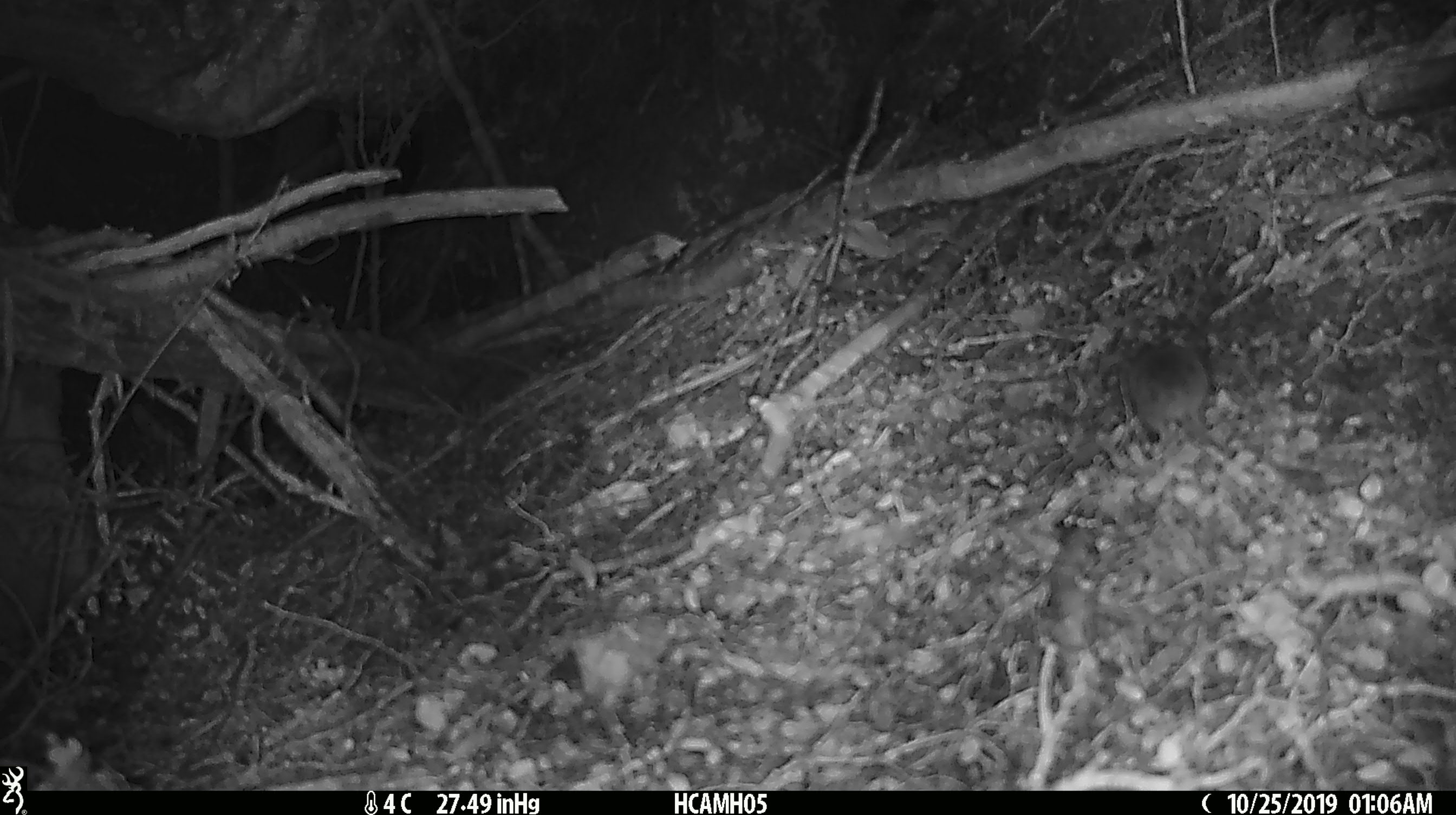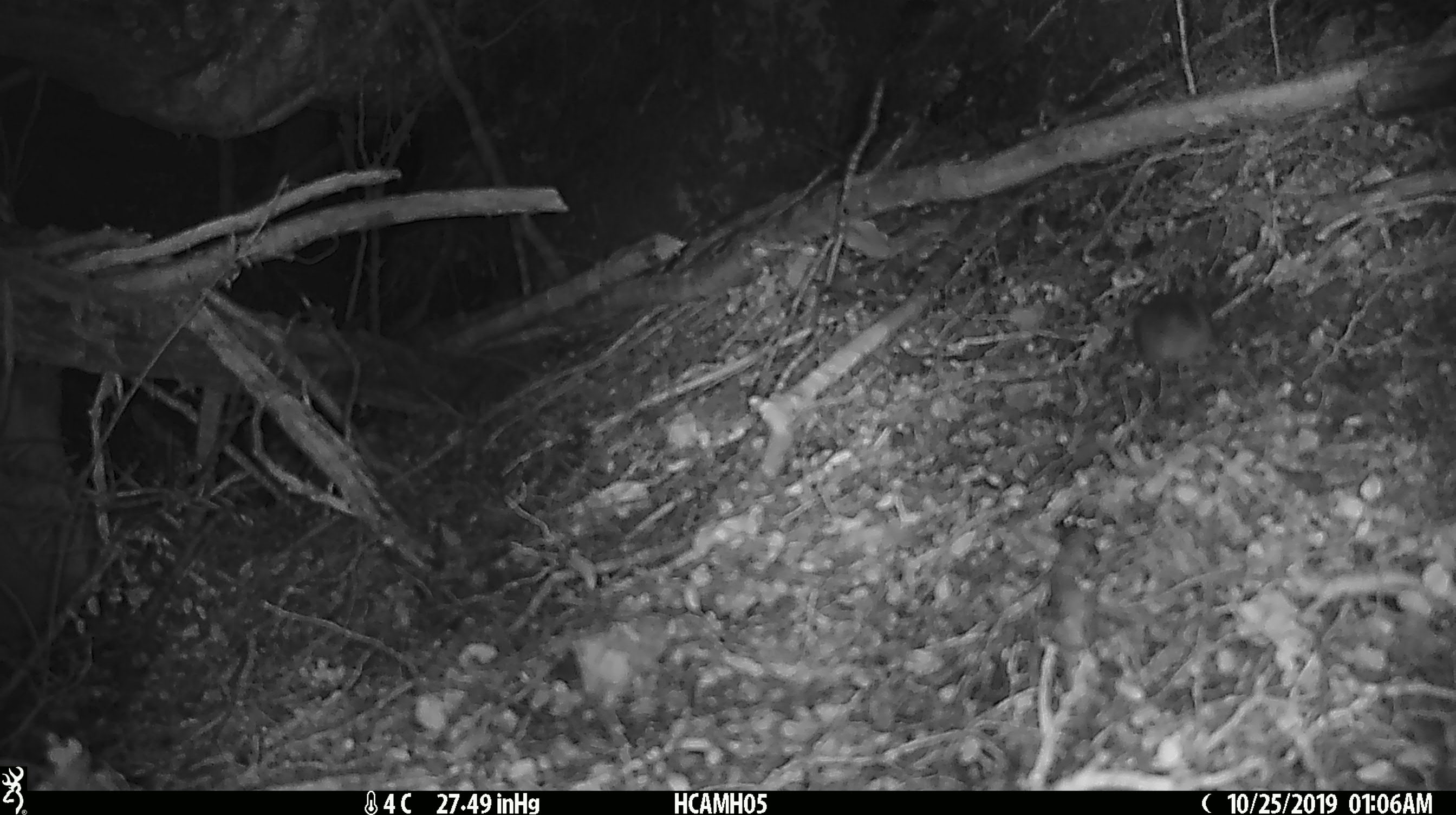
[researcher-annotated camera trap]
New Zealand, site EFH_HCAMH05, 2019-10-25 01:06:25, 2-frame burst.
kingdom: Animalia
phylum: Chordata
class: Mammalia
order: Rodentia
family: Muridae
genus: Mus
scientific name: Mus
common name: mouse